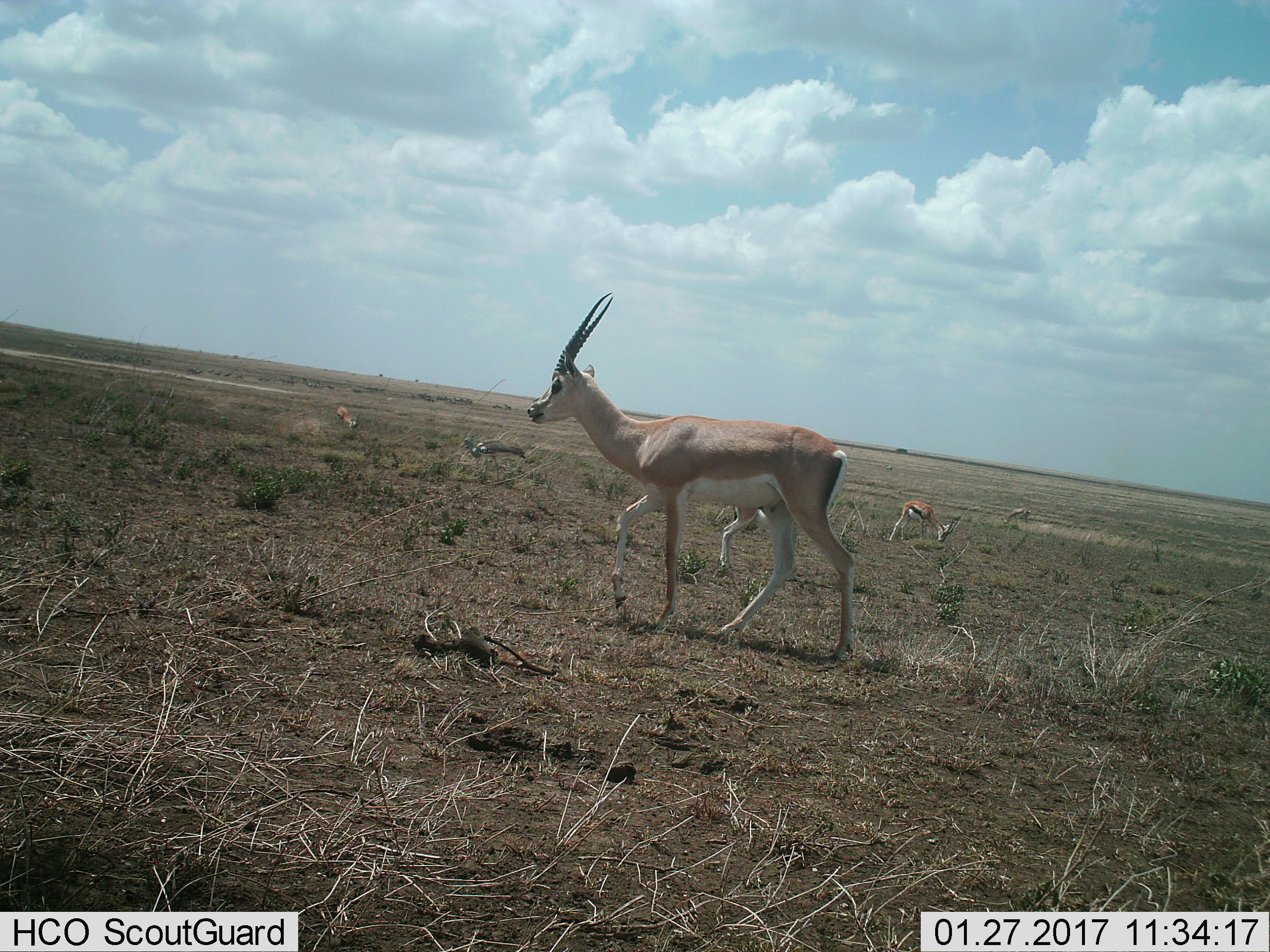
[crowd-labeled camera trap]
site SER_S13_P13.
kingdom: Animalia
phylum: Chordata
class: Mammalia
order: Artiodactyla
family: Bovidae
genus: Nanger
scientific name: Nanger granti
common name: grant's gazelle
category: gazellegrants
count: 2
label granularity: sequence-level